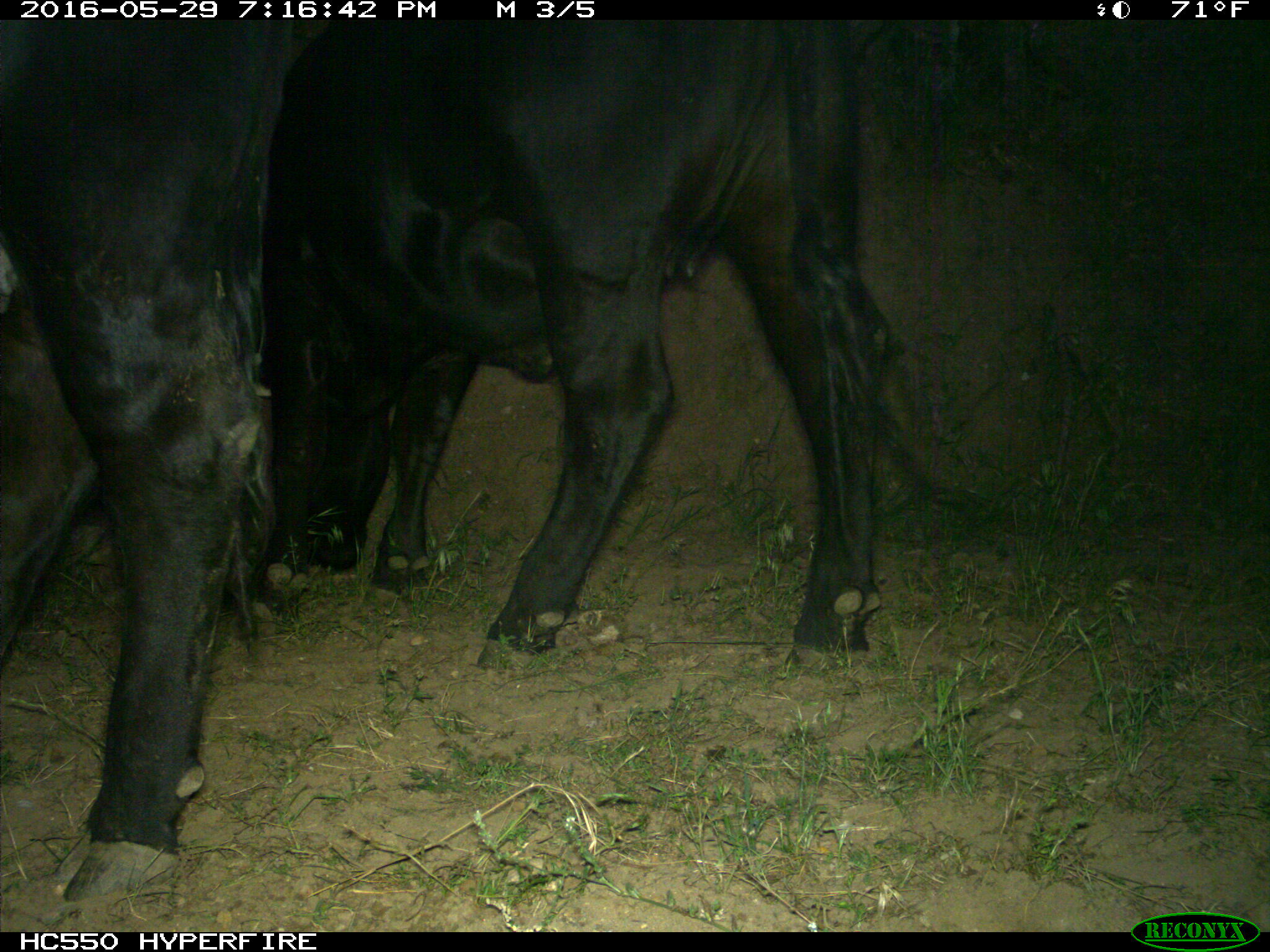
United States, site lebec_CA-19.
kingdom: Animalia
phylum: Chordata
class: Mammalia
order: Artiodactyla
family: Bovidae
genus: Bos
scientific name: Bos taurus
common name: domestic cow